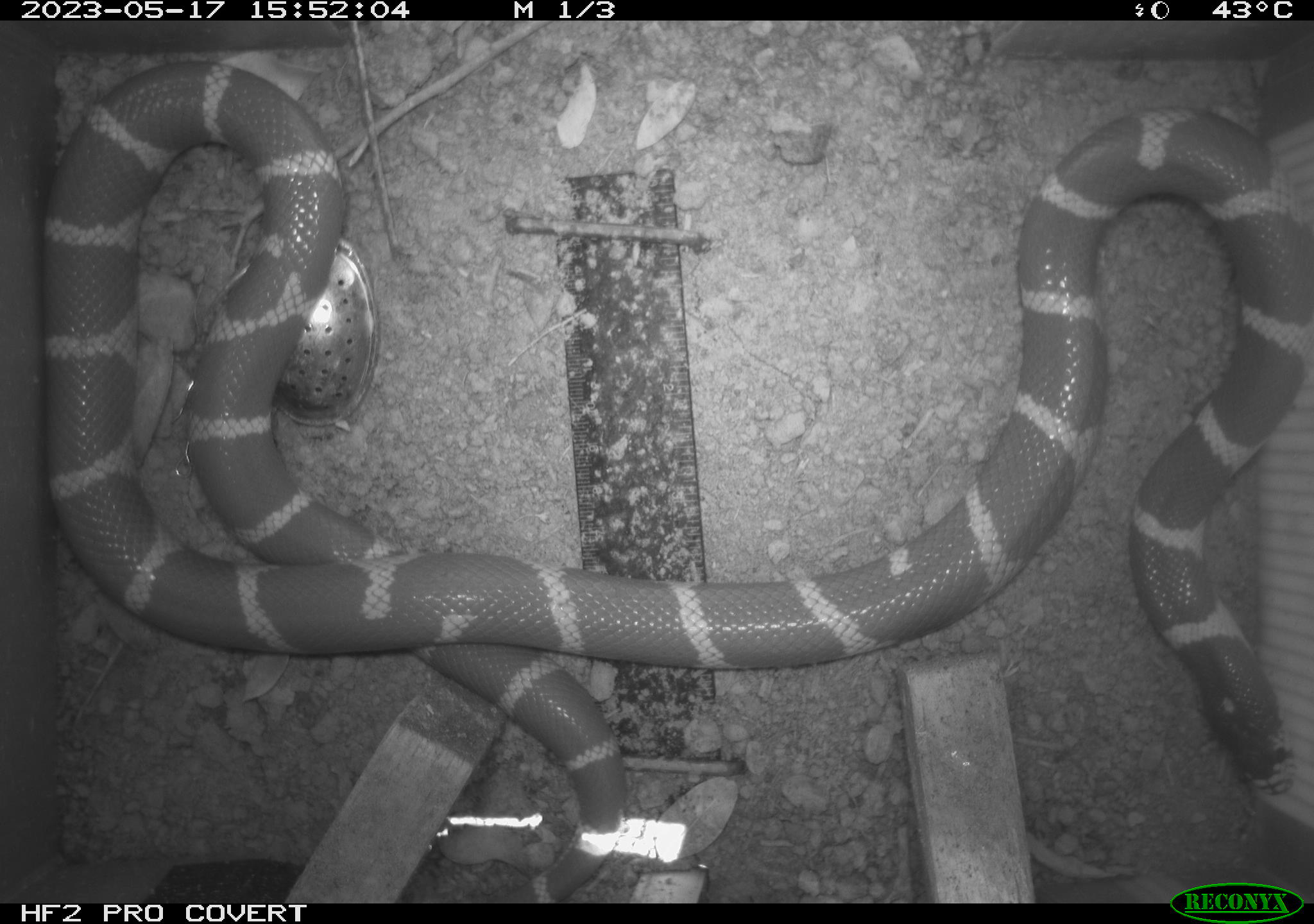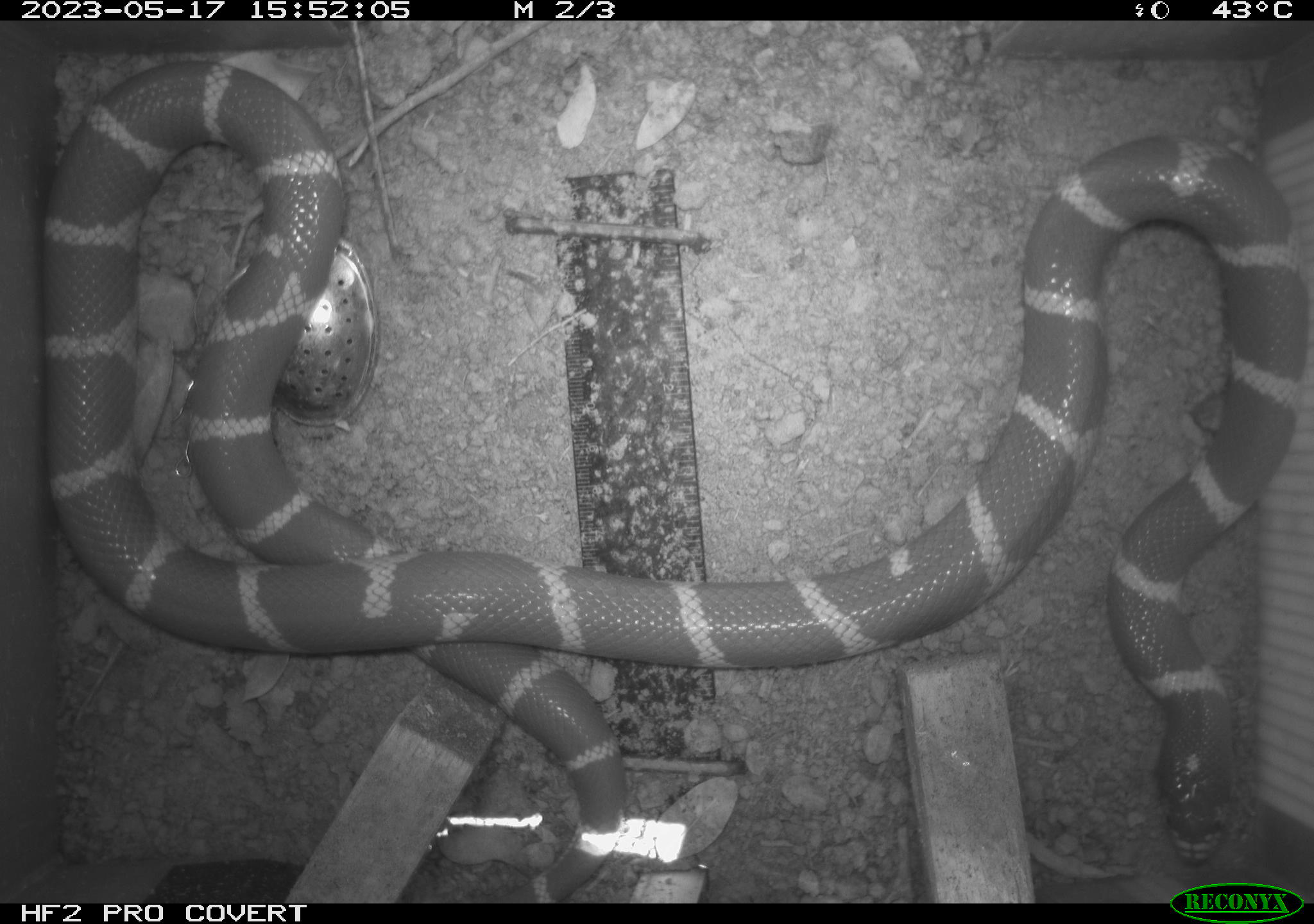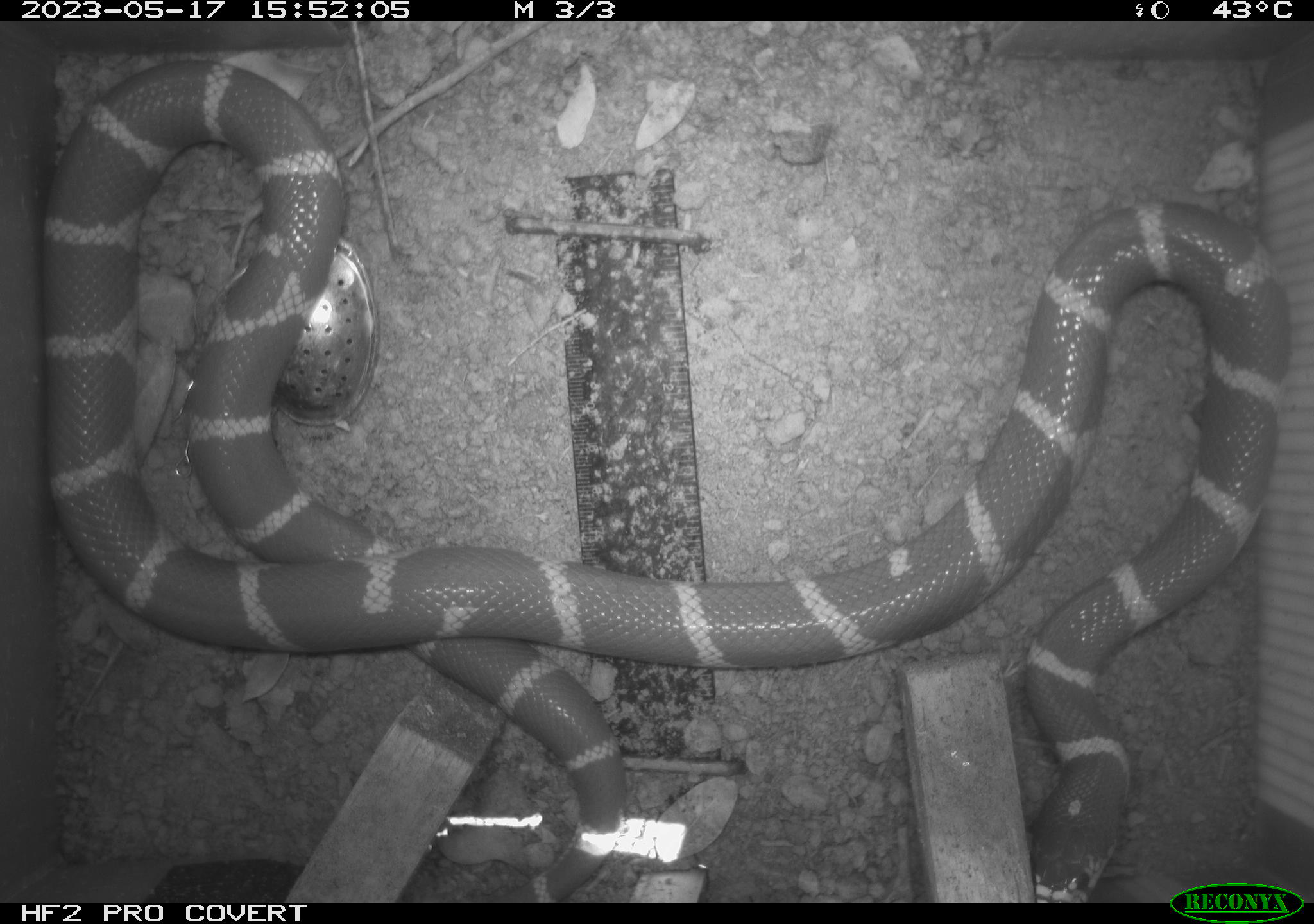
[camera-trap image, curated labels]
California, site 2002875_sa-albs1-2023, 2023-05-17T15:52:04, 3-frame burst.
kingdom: Animalia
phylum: Chordata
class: Reptilia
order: Squamata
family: Colubridae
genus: Lampropeltis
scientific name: Lampropeltis californiae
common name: california kingsnake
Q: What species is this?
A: California kingsnake (Lampropeltis californiae).